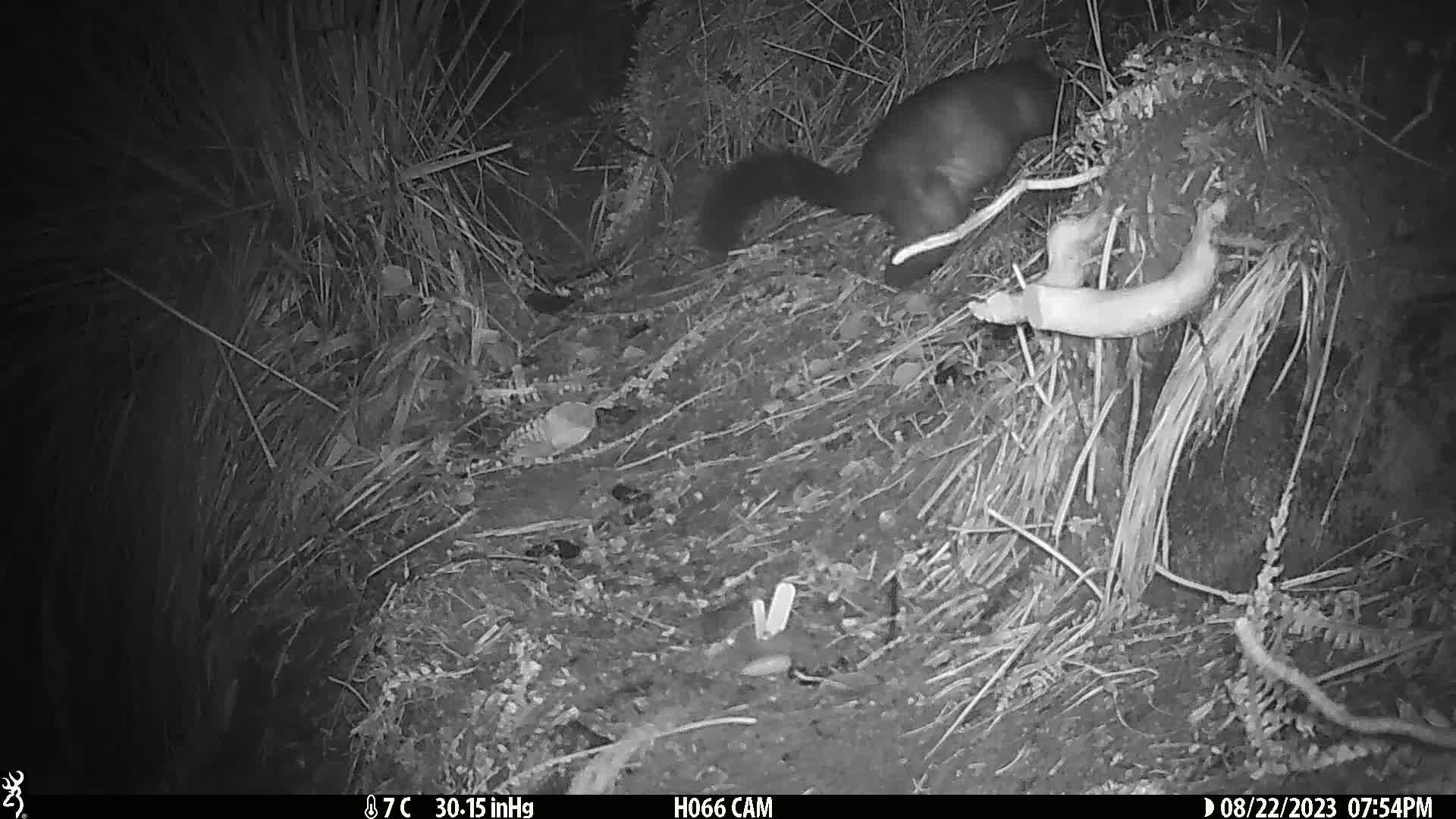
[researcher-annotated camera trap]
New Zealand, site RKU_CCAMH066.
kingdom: Animalia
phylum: Chordata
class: Mammalia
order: Diprotodontia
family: Phalangeridae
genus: Trichosurus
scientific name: Trichosurus vulpecula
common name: common brushtail possum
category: possum